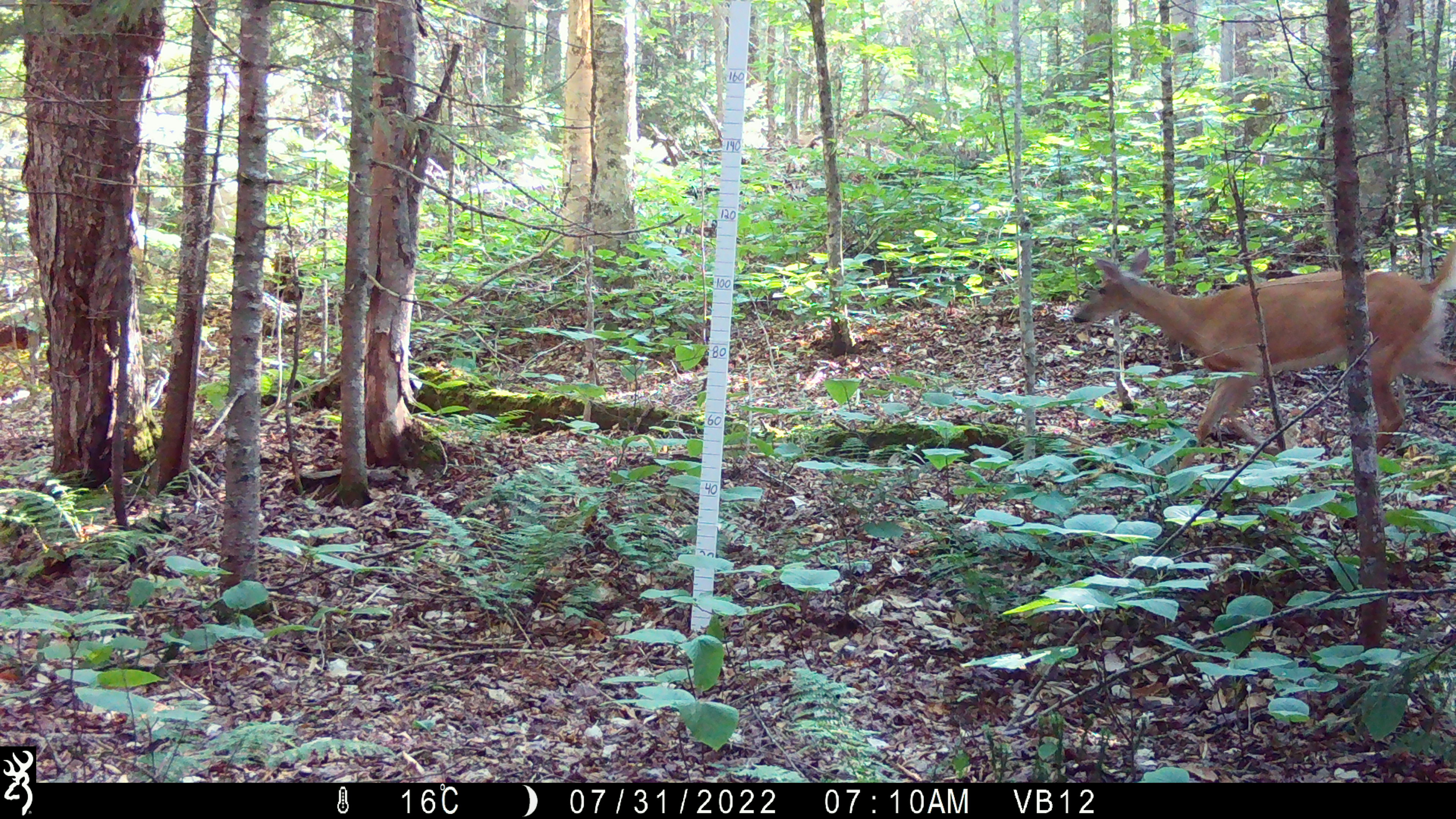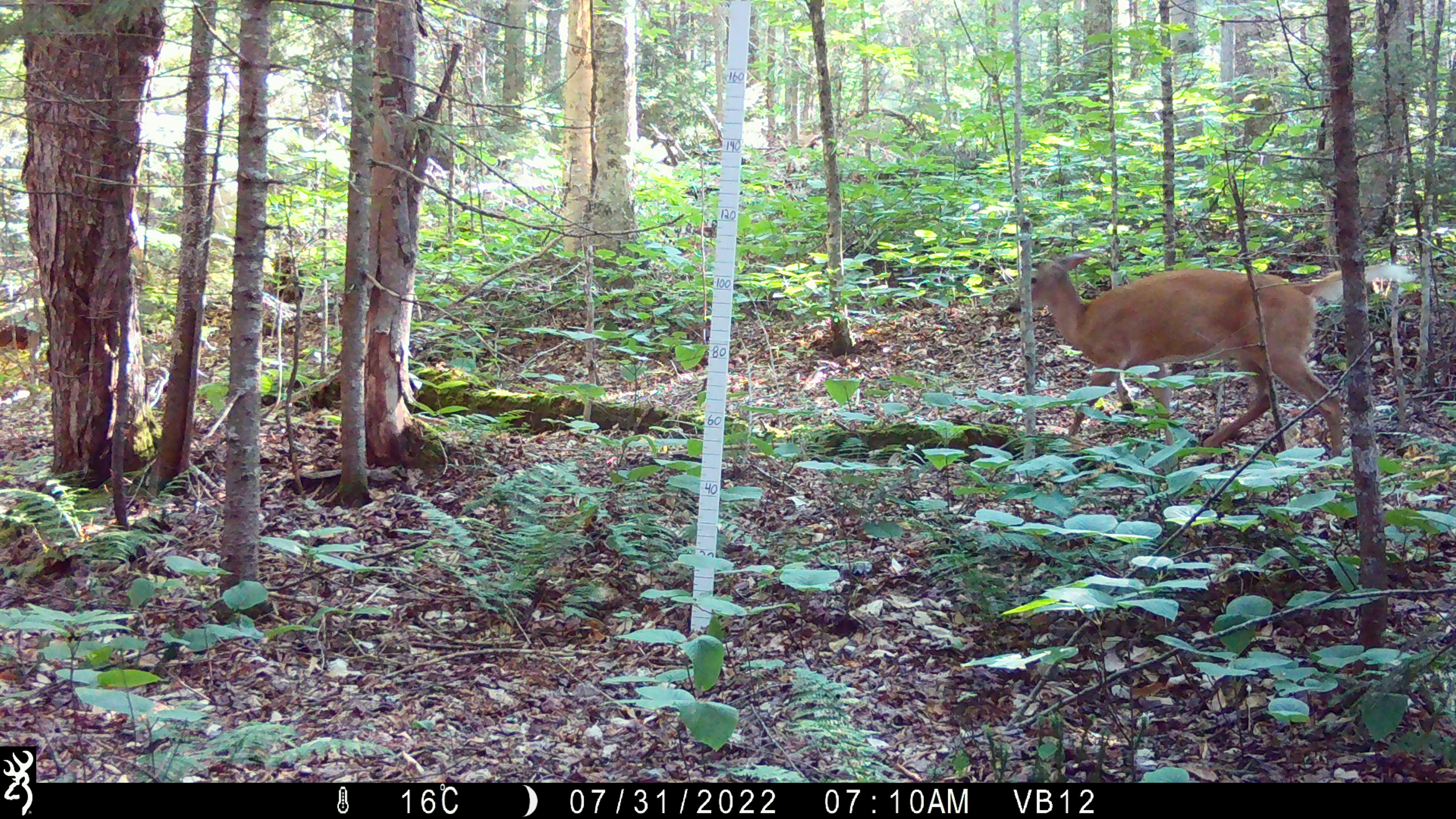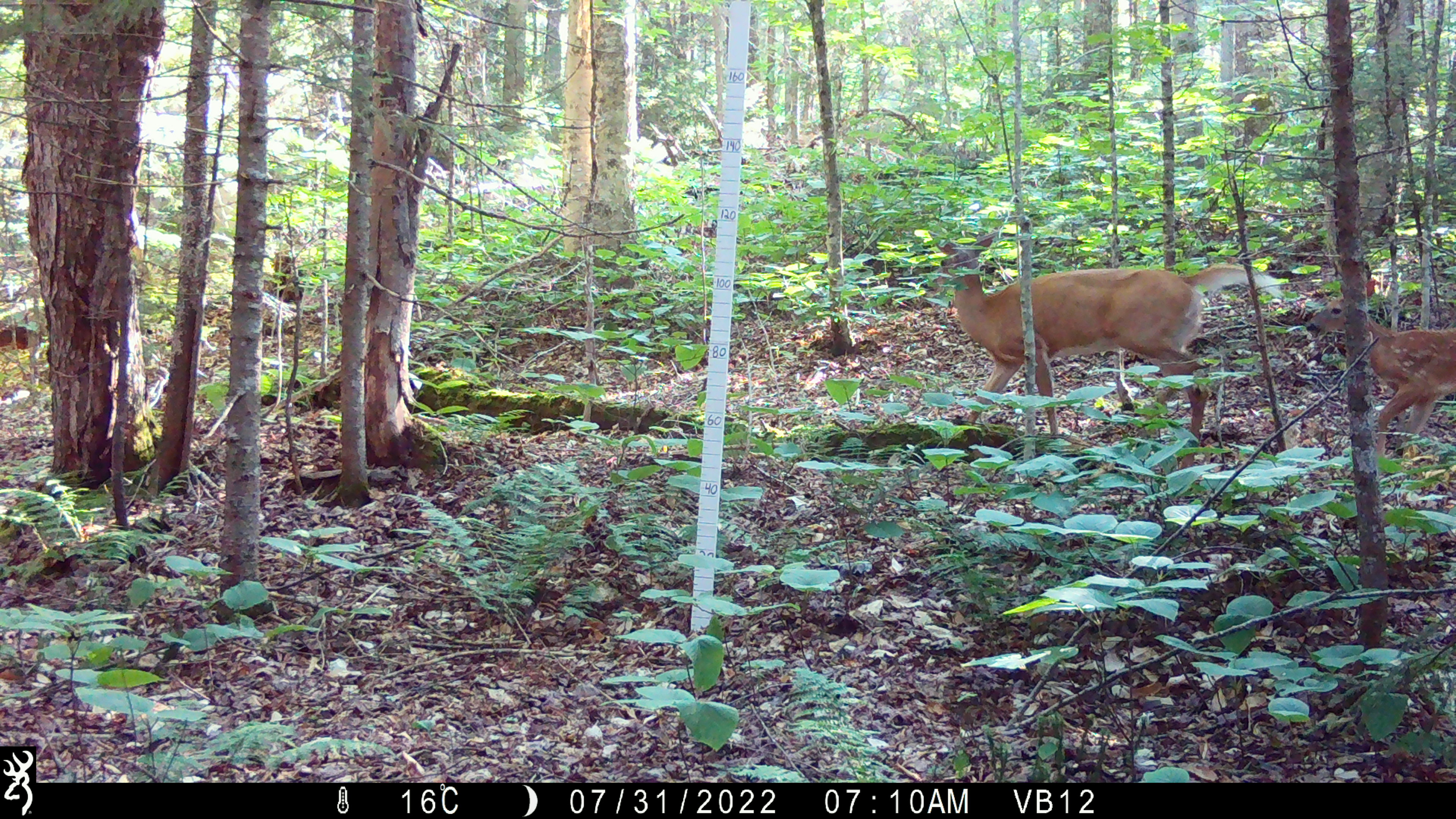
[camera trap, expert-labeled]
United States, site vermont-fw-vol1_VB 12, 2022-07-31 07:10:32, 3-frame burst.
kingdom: Animalia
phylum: Chordata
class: Mammalia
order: Artiodactyla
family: Cervidae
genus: Odocoileus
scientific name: Odocoileus virginianus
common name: white-tailed deer